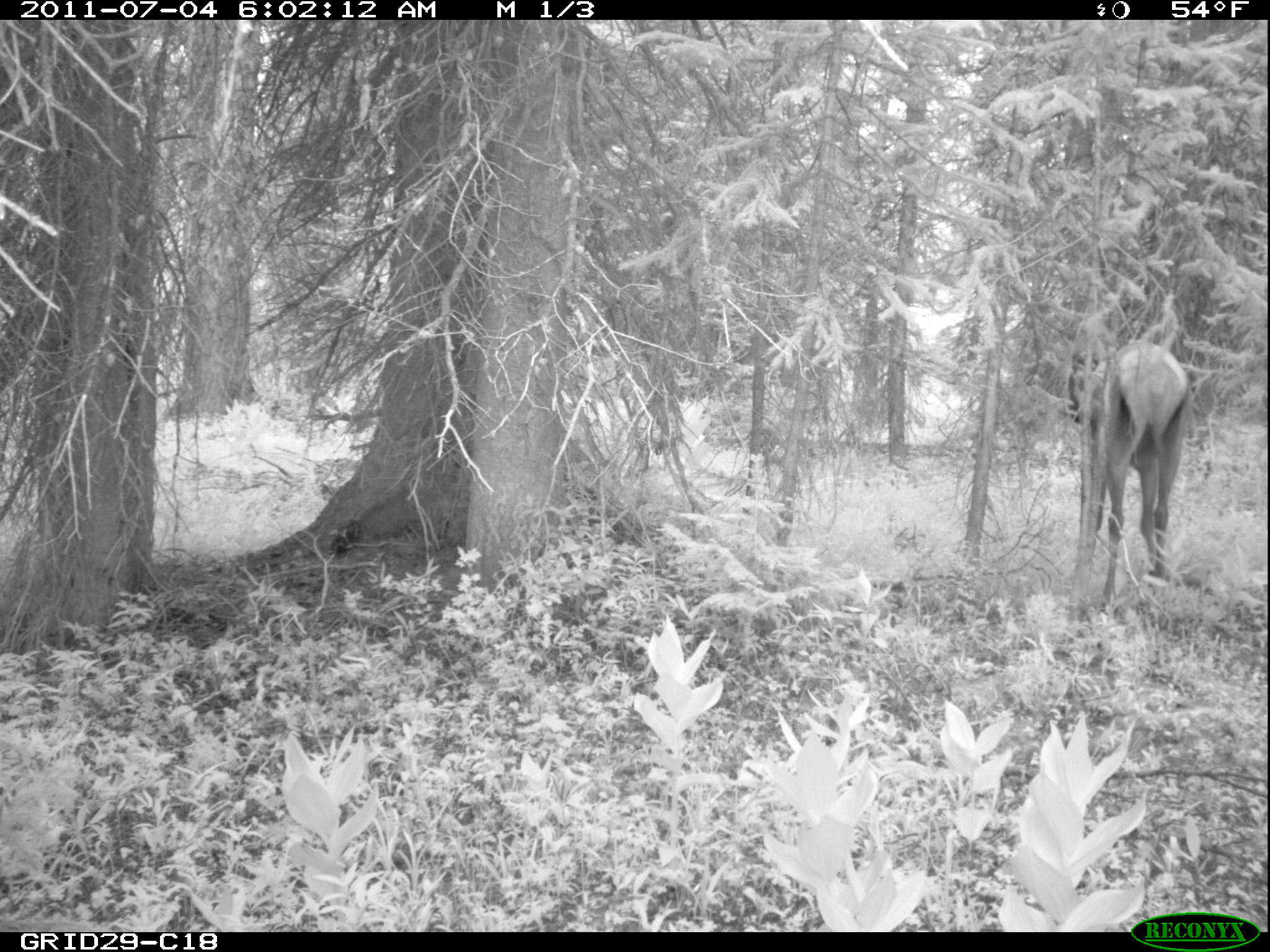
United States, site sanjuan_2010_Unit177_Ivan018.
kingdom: Animalia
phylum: Chordata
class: Mammalia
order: Artiodactyla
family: Cervidae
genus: Cervus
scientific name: Cervus elaphus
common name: red deer